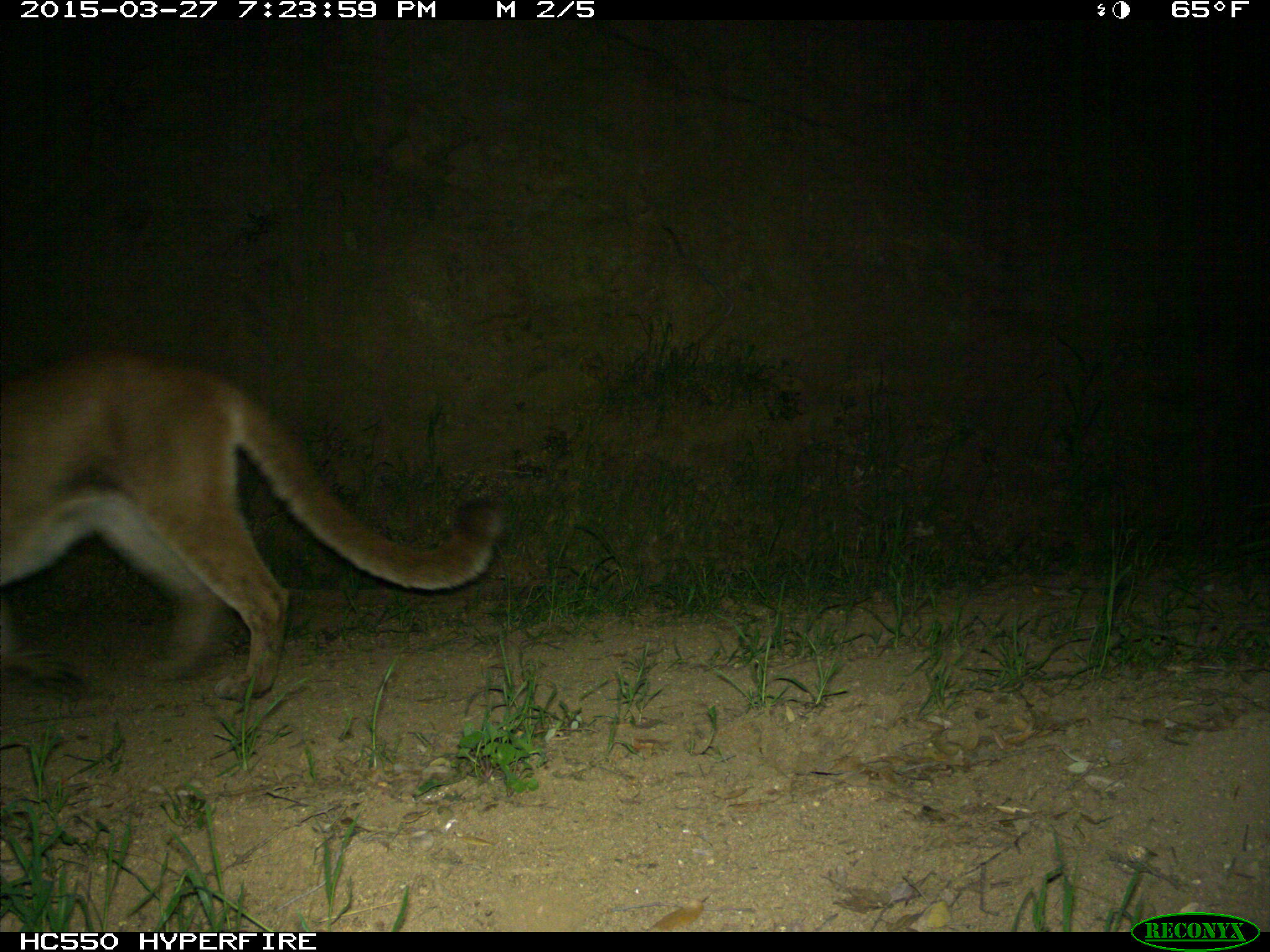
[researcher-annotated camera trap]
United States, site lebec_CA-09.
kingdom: Animalia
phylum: Chordata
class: Mammalia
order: Carnivora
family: Felidae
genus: Puma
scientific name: Puma concolor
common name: mountain lion